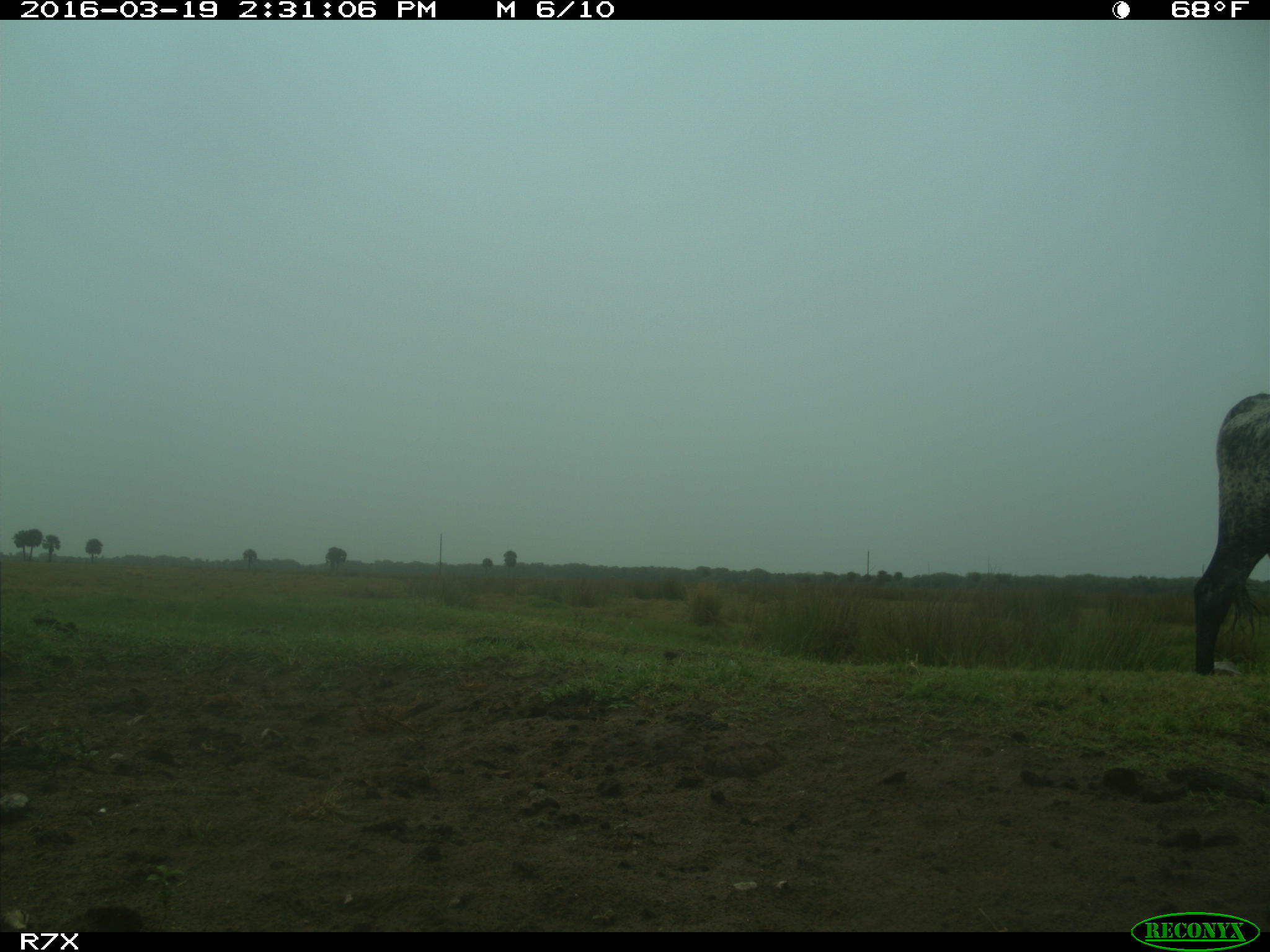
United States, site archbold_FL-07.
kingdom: Animalia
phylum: Chordata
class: Mammalia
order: Artiodactyla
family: Bovidae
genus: Bos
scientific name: Bos taurus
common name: domestic cow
Bos taurus (domestic cow).